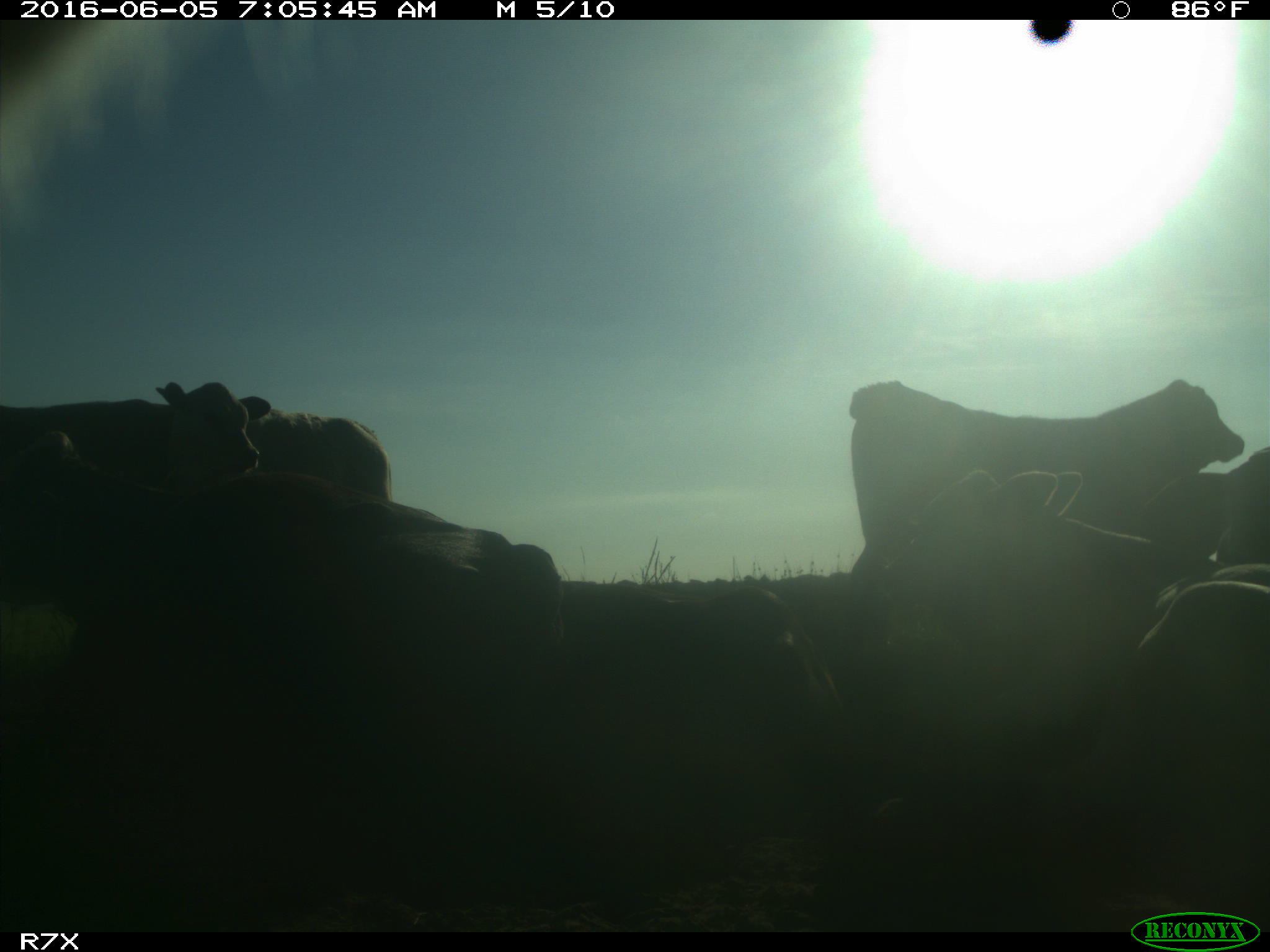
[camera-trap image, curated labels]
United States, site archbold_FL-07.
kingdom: Animalia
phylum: Chordata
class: Mammalia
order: Artiodactyla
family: Bovidae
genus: Bos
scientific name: Bos taurus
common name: domestic cow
Bos taurus (domestic cow).